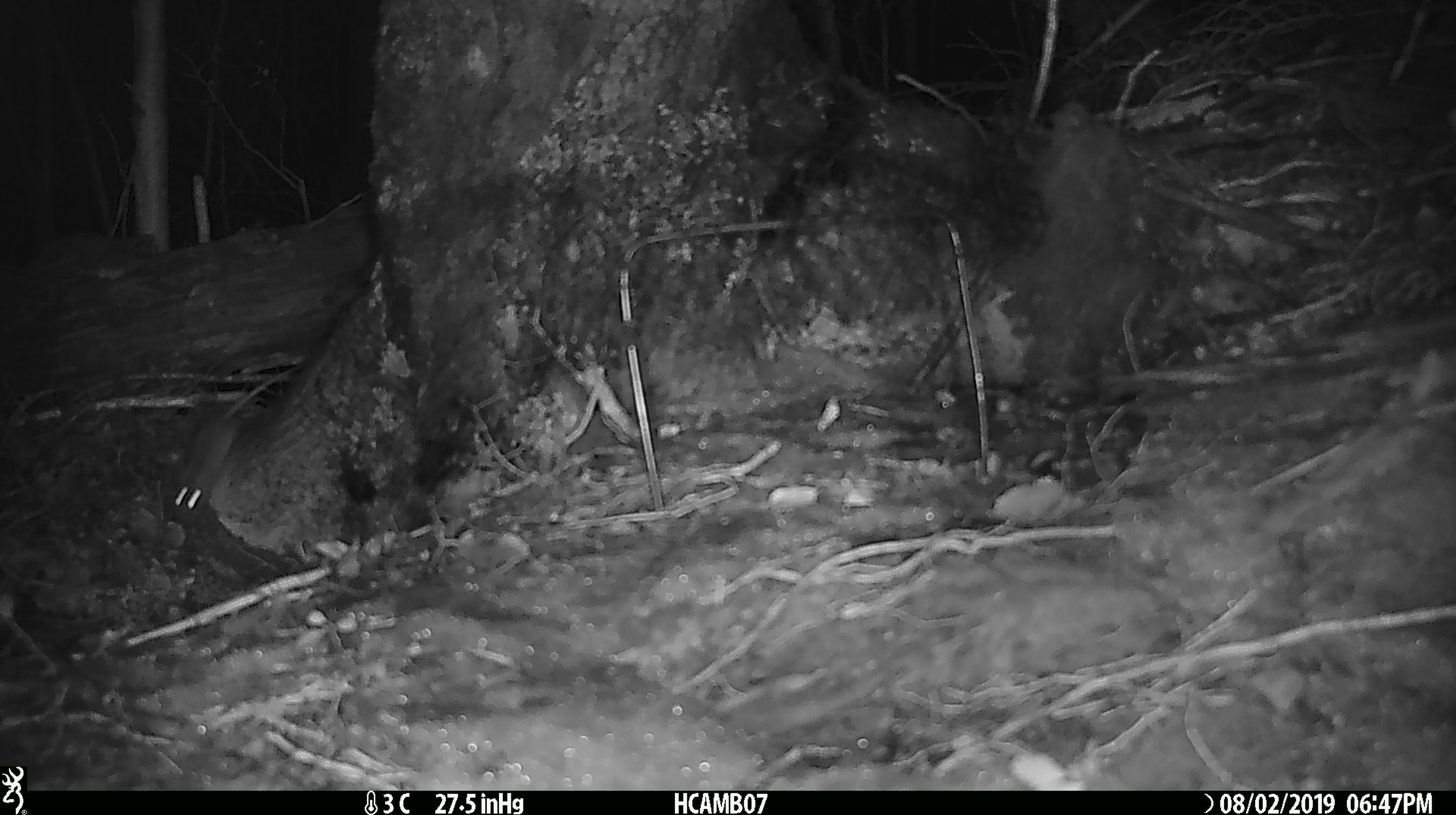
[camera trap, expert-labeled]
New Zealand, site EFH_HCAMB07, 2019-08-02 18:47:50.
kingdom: Animalia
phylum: Chordata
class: Mammalia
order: Rodentia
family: Muridae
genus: Mus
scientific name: Mus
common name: mouse